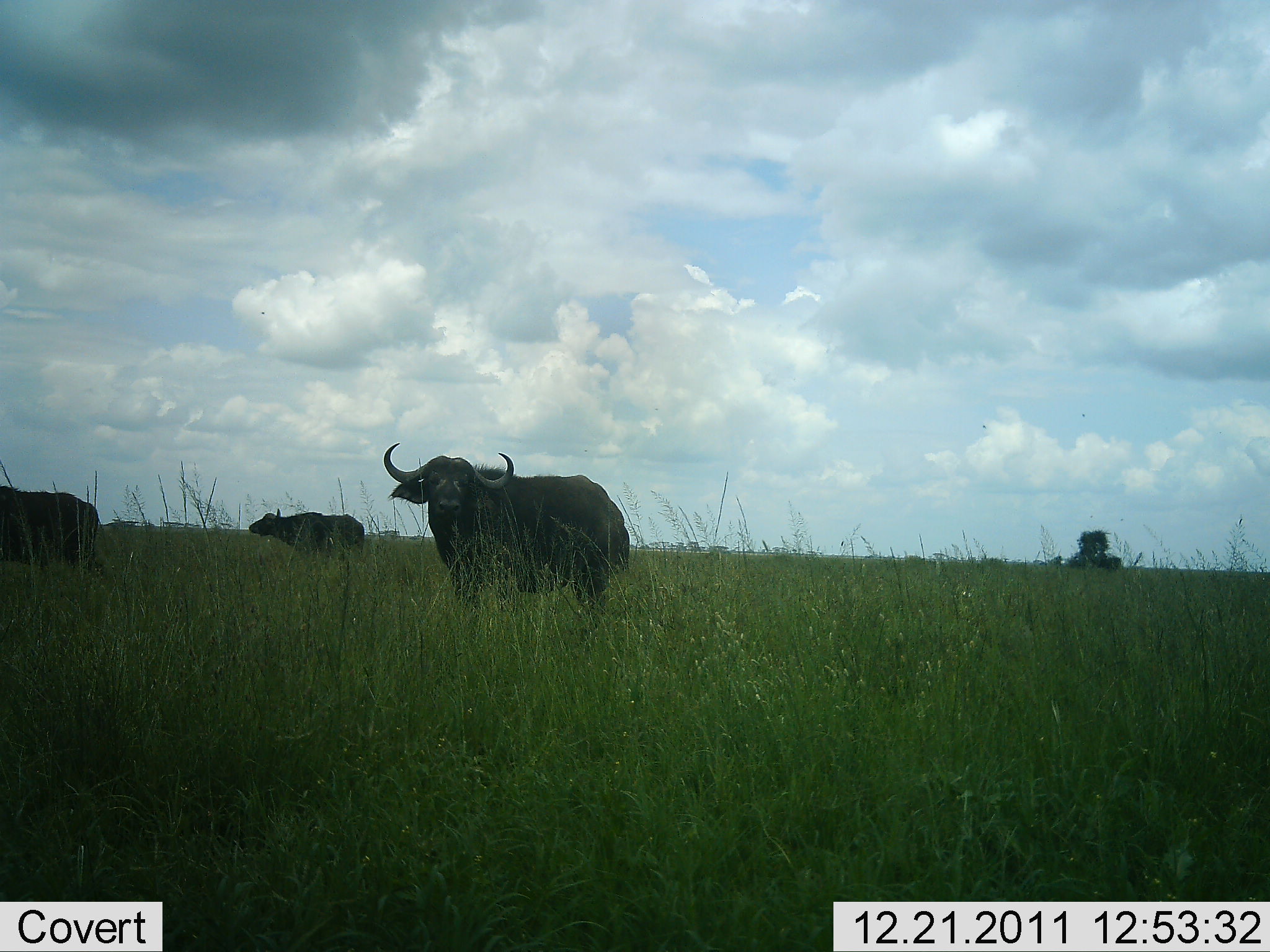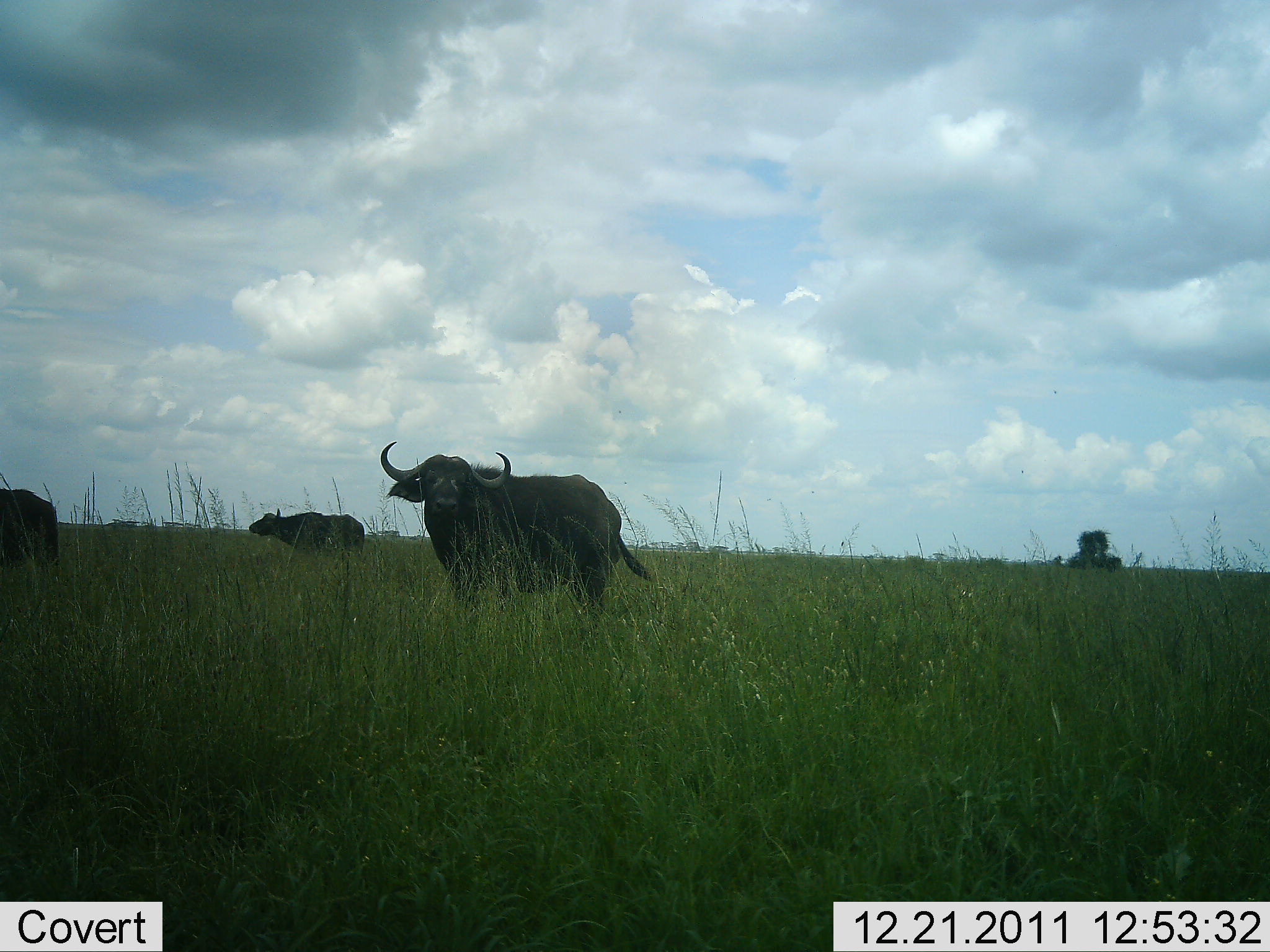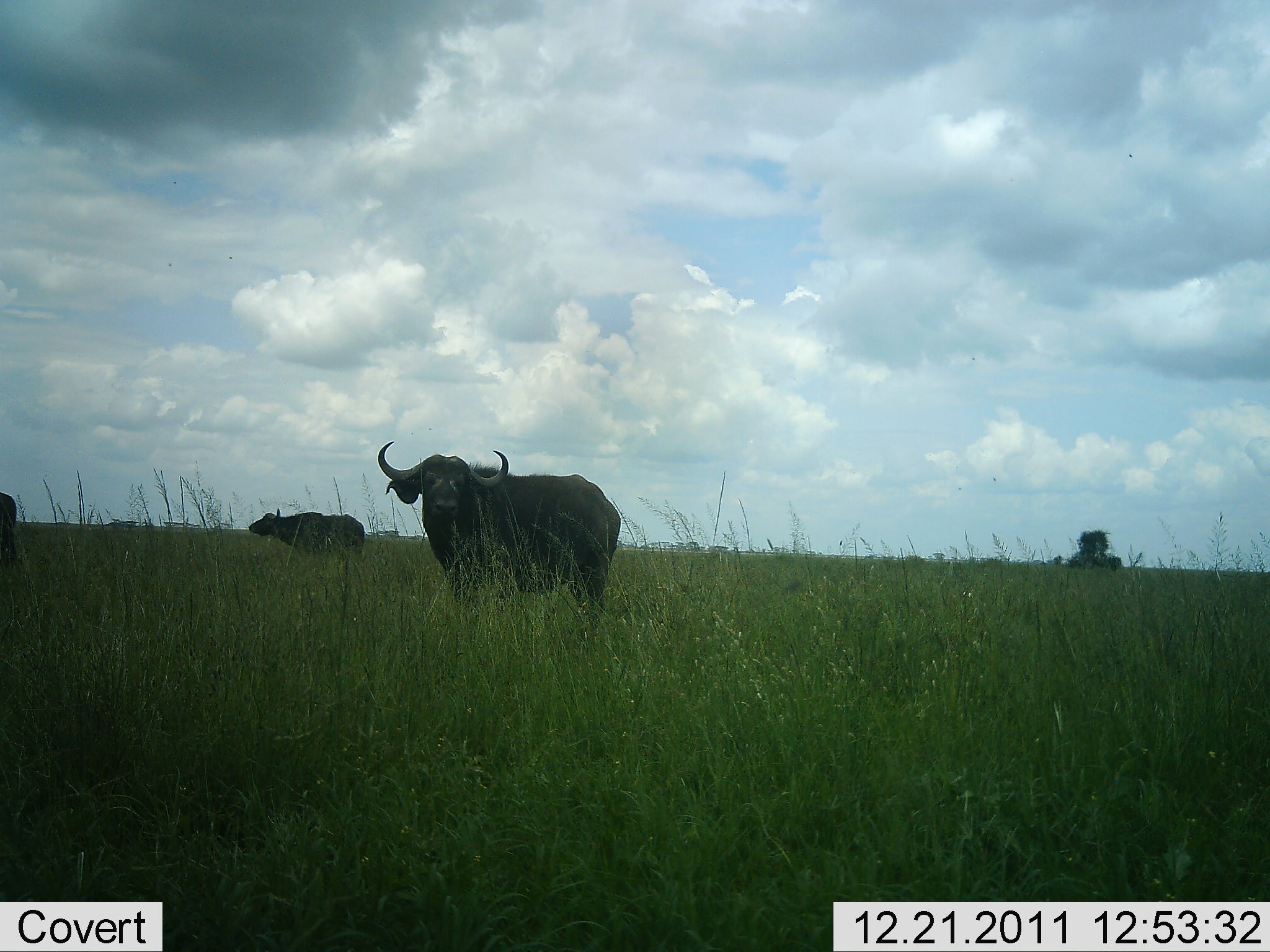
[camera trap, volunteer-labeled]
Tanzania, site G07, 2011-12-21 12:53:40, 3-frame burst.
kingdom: Animalia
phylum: Chordata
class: Mammalia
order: Artiodactyla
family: Bovidae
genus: Syncerus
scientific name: Syncerus caffer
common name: cape buffalo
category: buffalo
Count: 3.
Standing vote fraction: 85%.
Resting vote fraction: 8%.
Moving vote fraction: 23%.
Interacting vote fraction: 0%.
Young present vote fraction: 0%.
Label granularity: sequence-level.